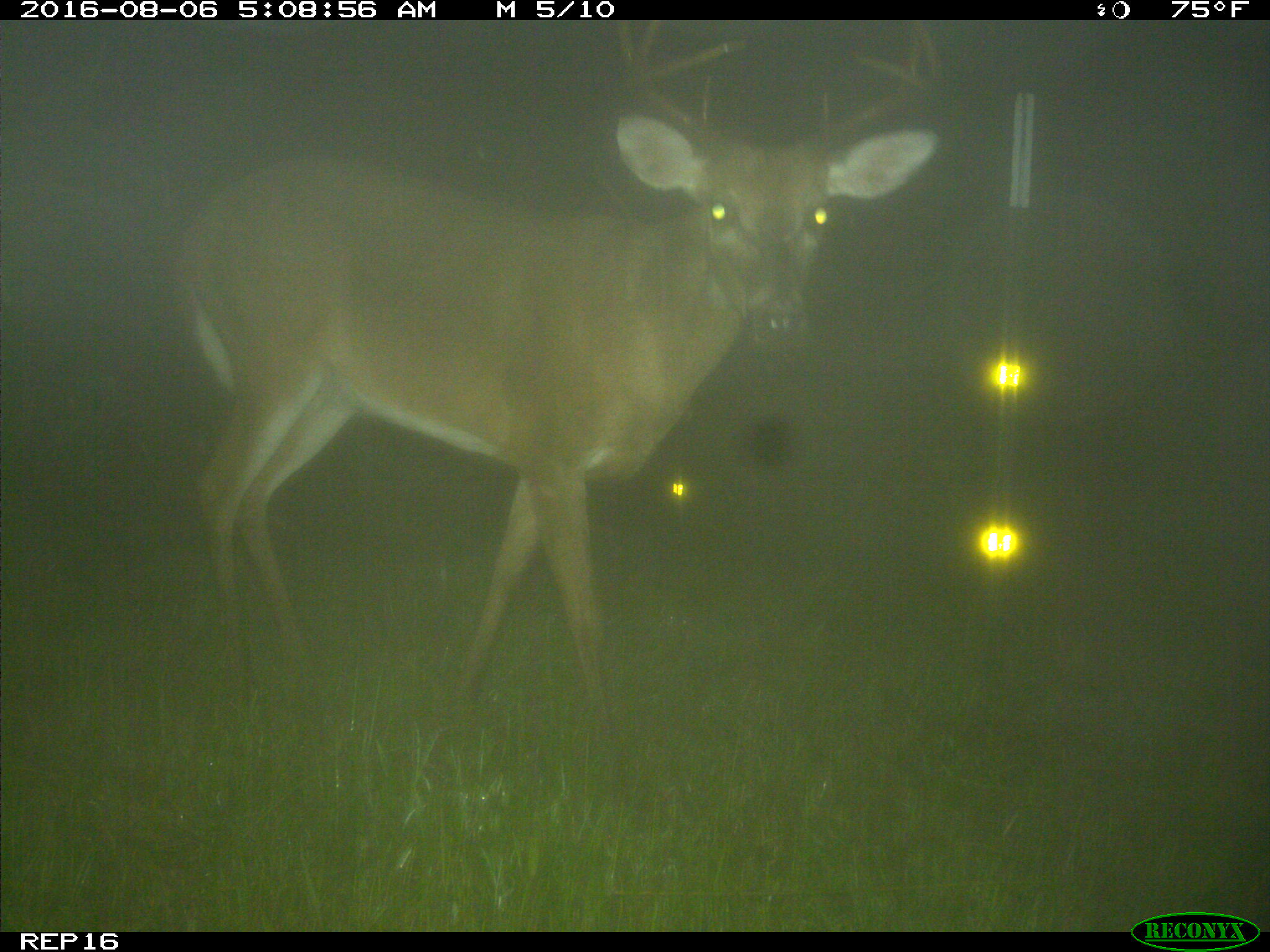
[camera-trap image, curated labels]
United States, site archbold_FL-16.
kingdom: Animalia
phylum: Chordata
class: Mammalia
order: Artiodactyla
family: Cervidae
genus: Odocoileus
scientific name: Odocoileus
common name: deer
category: unidentified deer